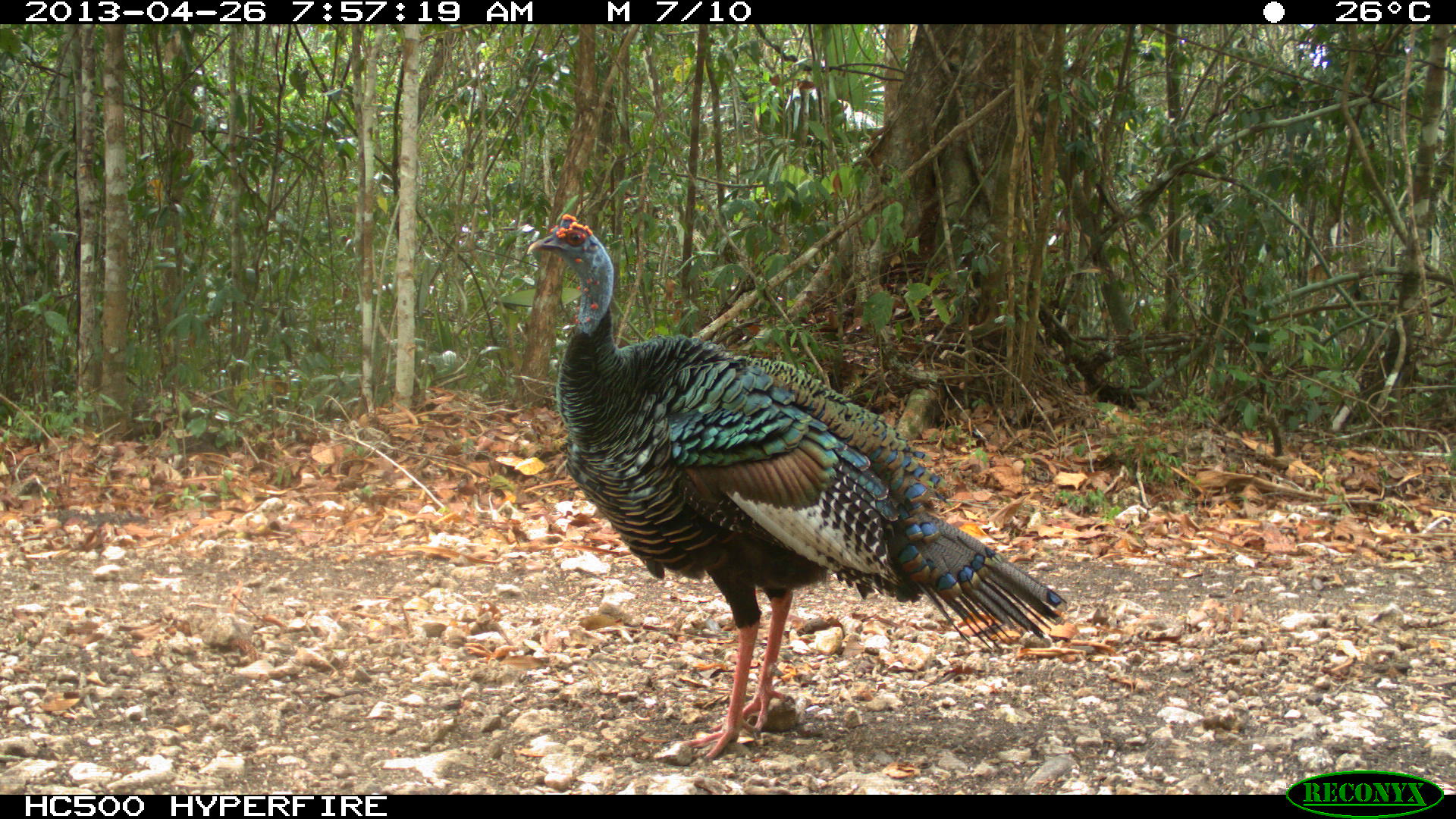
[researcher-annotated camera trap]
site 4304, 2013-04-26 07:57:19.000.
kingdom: Animalia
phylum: Chordata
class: Aves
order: Galliformes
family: Phasianidae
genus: Meleagris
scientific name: Meleagris ocellata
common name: ocellated turkey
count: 3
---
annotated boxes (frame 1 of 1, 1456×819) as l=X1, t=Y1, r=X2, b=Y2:
meleagris ocellata: l=525, t=211, r=1065, b=760